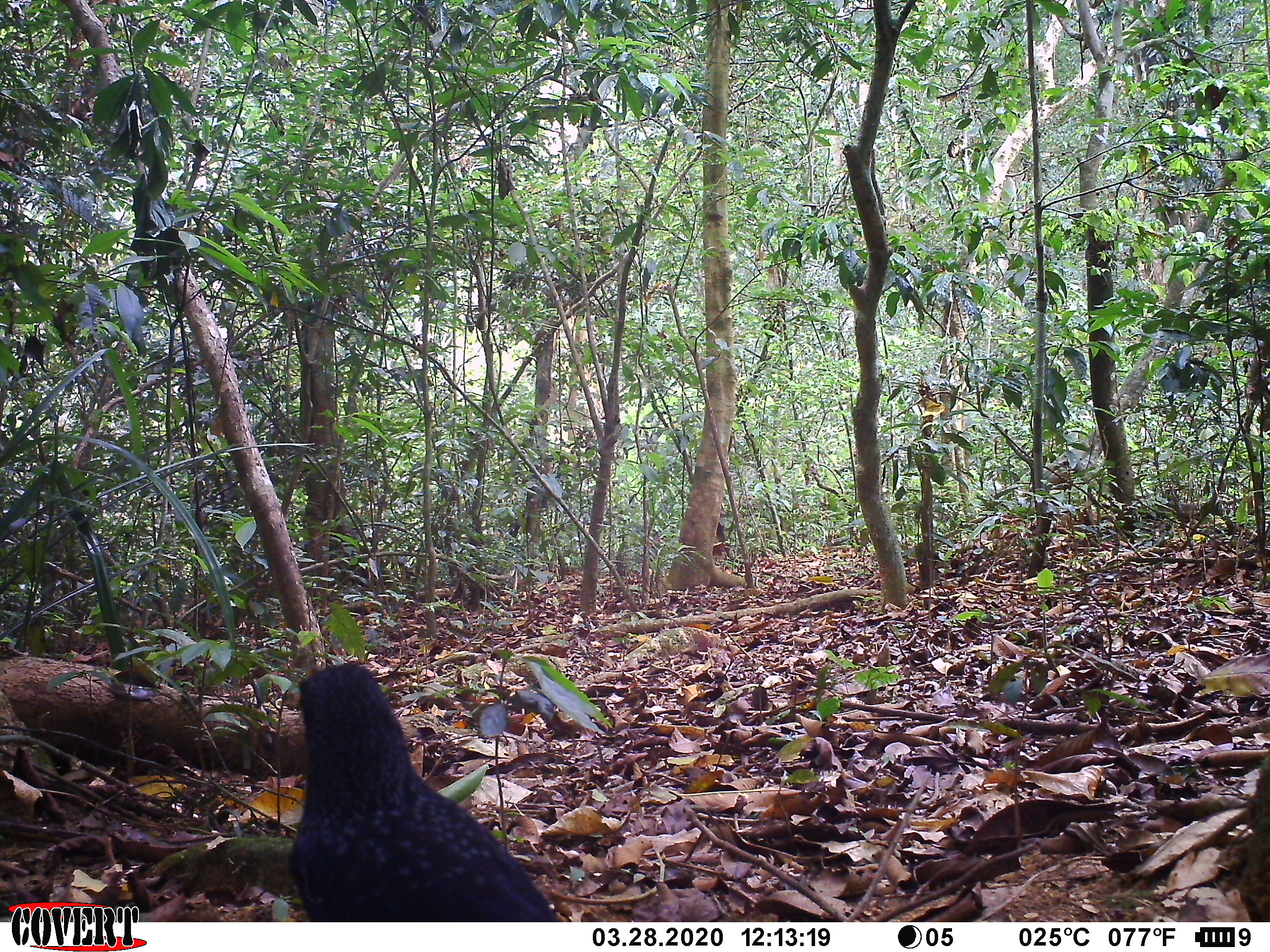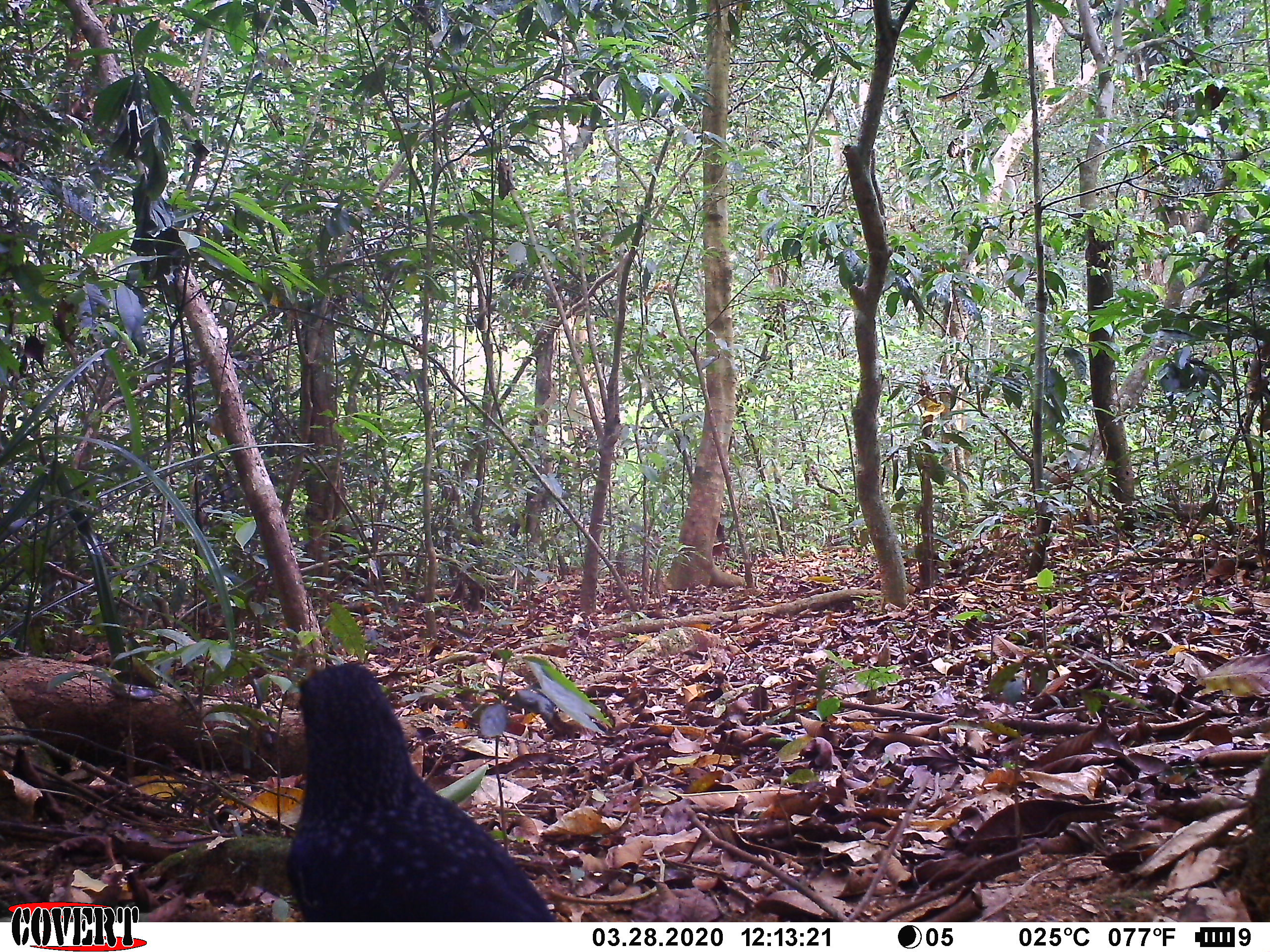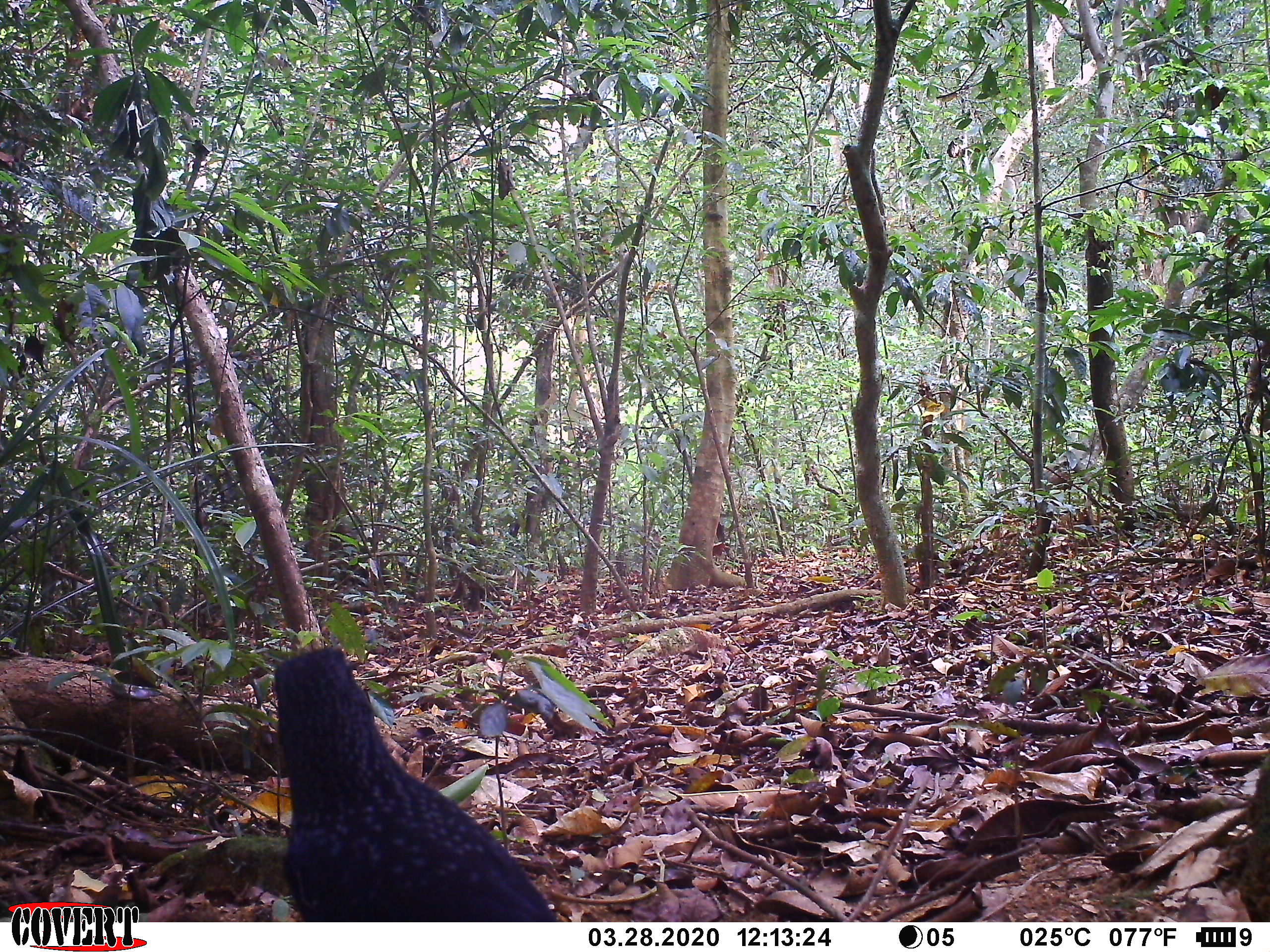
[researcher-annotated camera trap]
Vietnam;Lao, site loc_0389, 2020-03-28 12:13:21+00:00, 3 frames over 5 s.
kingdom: Animalia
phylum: Chordata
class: Aves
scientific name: Aves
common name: bird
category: unidentified bird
Unidentified bird (bird) (Aves). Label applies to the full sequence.